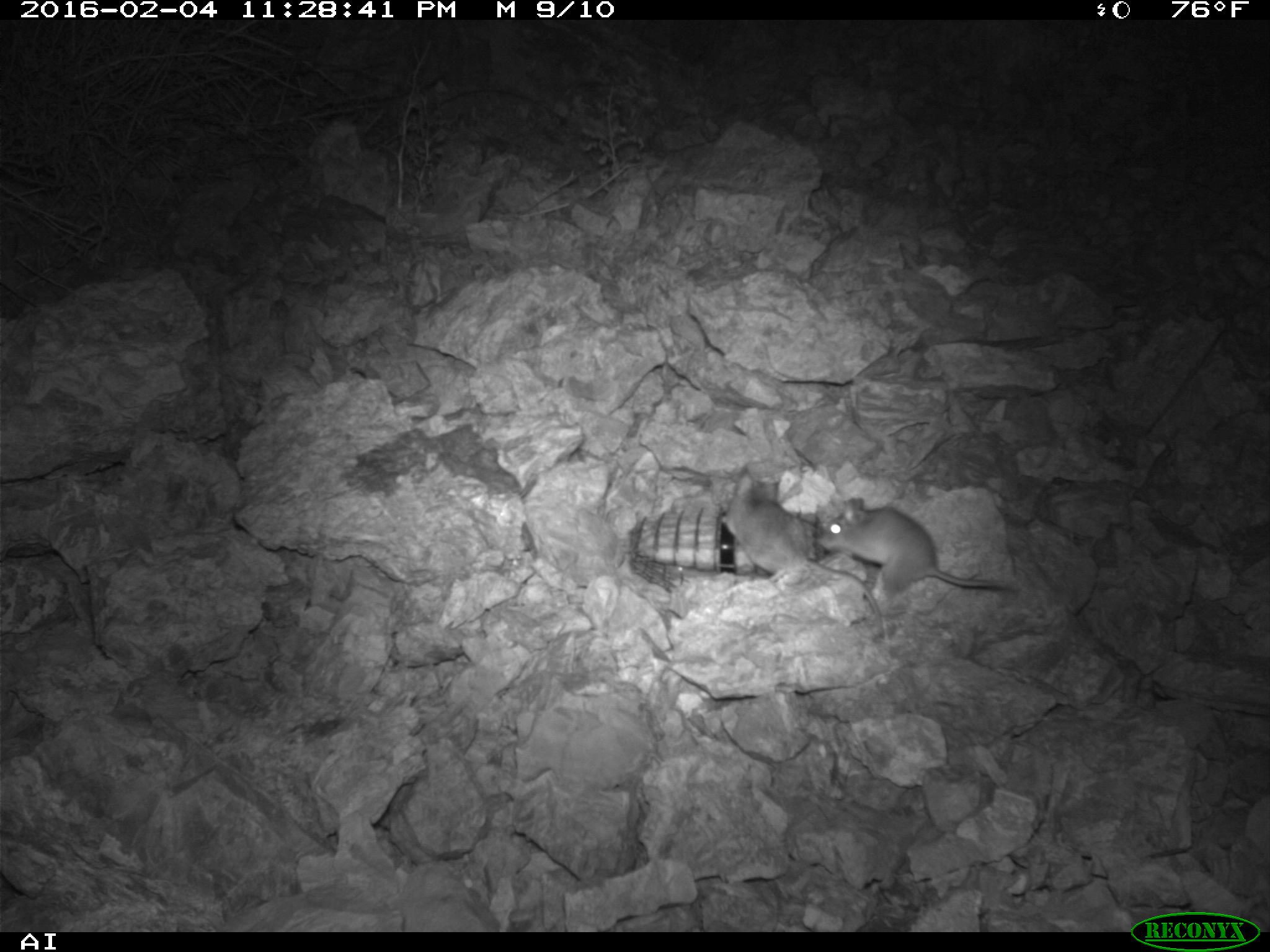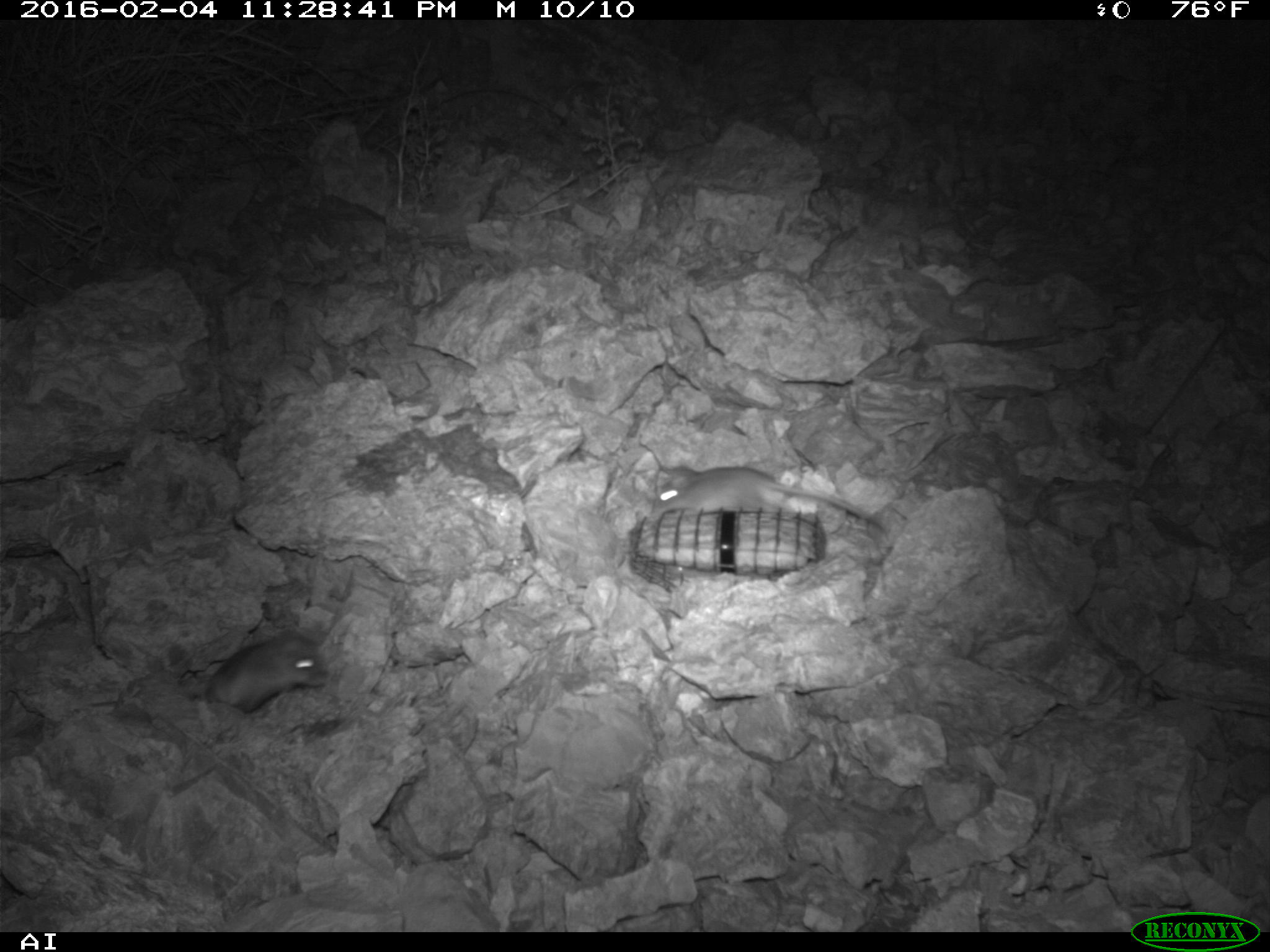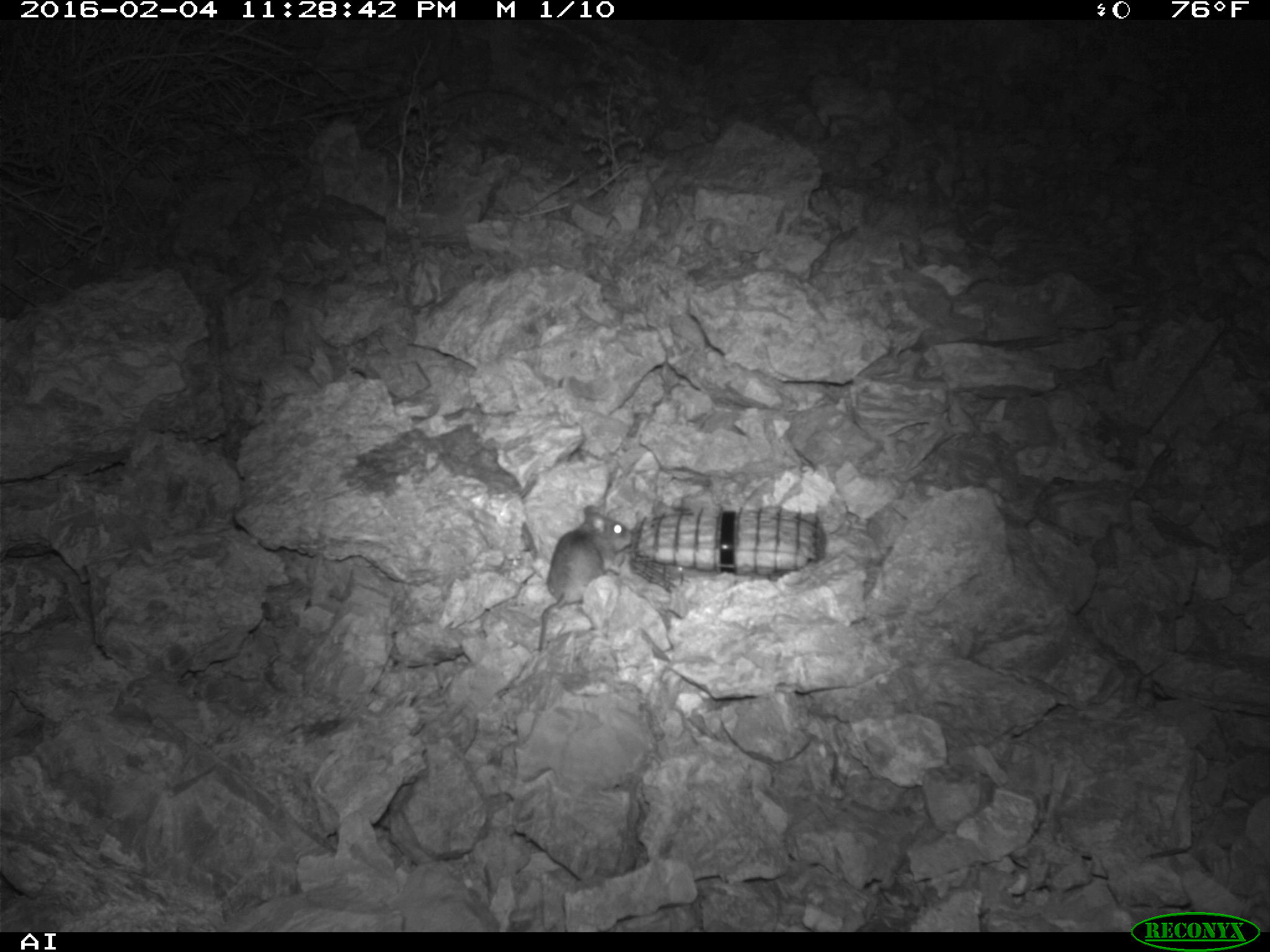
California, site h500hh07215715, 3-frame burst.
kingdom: Animalia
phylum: Chordata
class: Mammalia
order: Rodentia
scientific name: Rodentia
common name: rodent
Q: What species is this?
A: Rodent (Rodentia).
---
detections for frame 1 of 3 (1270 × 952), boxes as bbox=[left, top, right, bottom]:
rodent: bbox=[719, 465, 884, 637]; bbox=[817, 496, 1006, 599]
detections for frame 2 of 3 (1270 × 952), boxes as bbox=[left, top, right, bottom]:
rodent: bbox=[646, 462, 888, 526]; bbox=[200, 628, 331, 715]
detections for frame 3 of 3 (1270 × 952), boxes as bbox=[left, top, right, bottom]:
rodent: bbox=[536, 506, 633, 650]